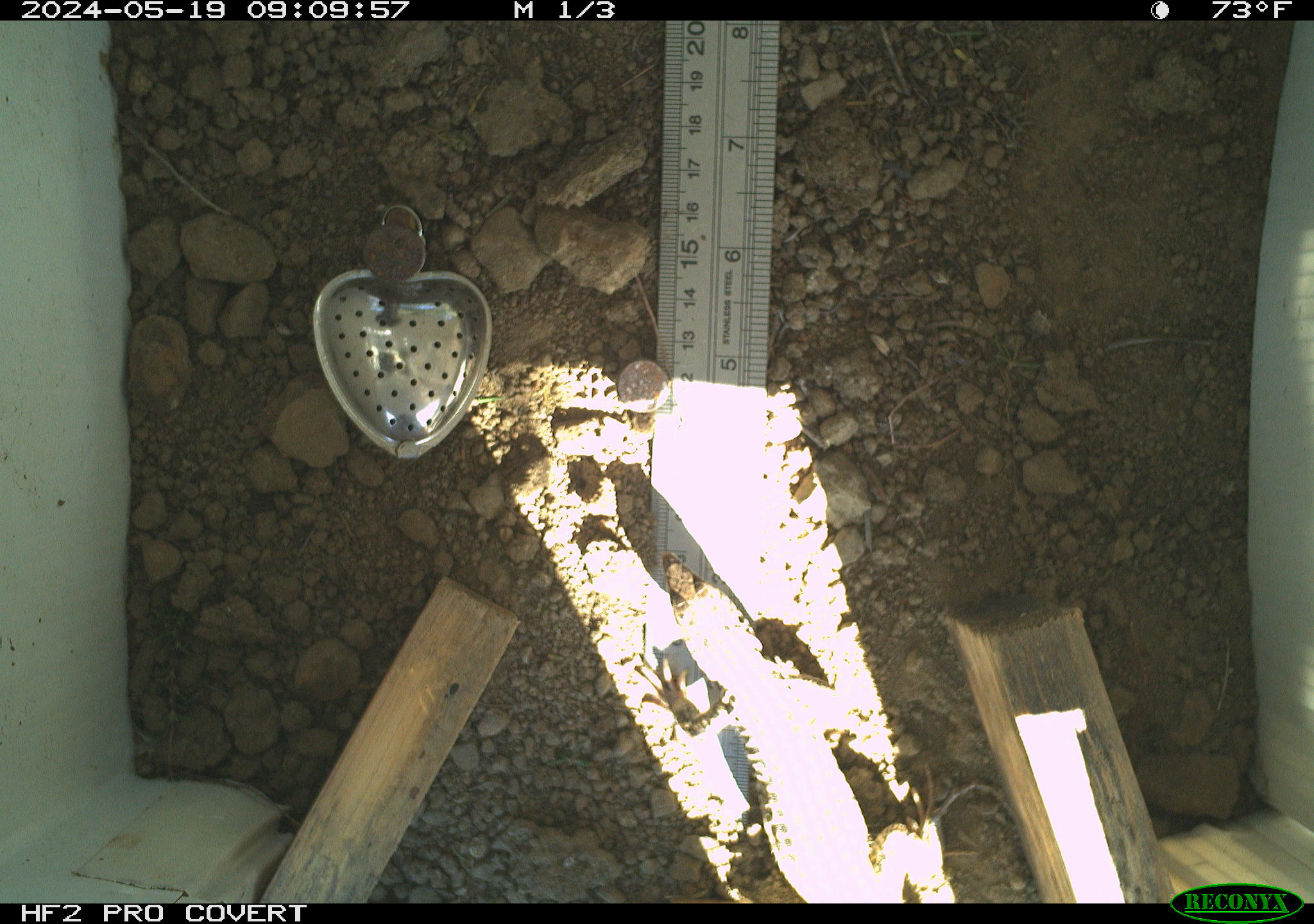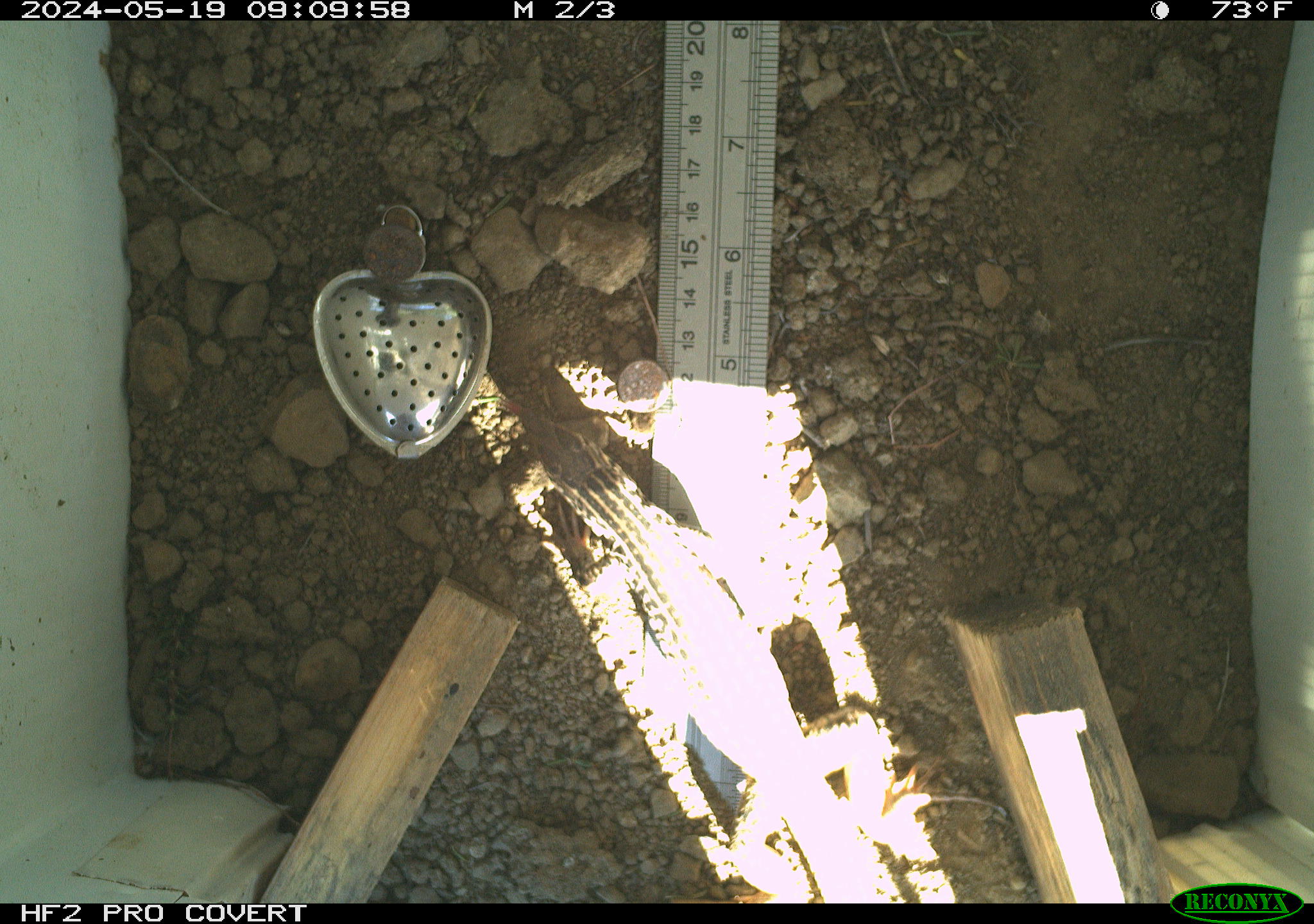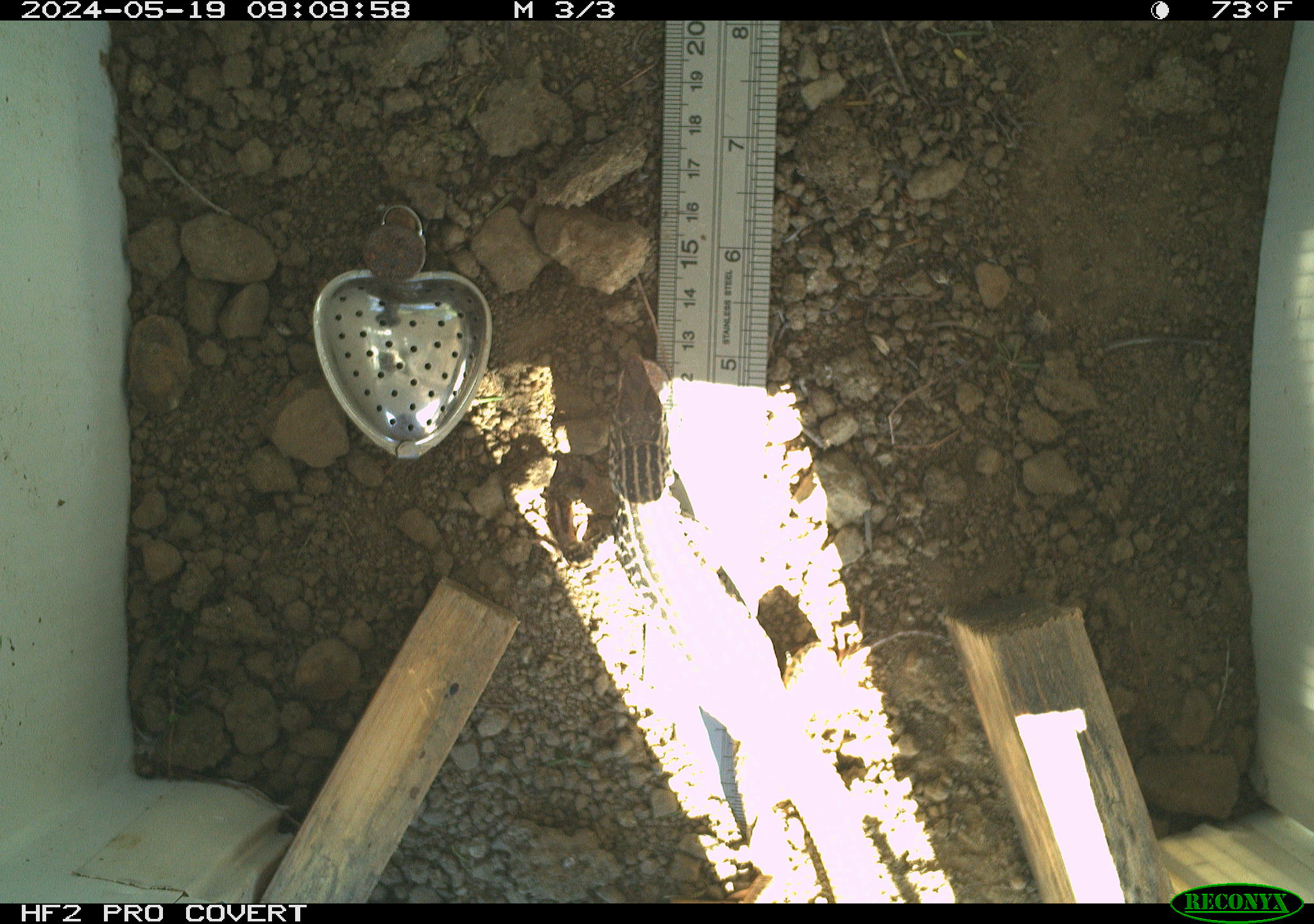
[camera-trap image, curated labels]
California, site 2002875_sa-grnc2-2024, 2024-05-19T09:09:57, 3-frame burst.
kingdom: Animalia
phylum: Chordata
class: Reptilia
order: Squamata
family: Teiidae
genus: Aspidoscelis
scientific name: Aspidoscelis tigris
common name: western whiptail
Western whiptail (Aspidoscelis tigris).